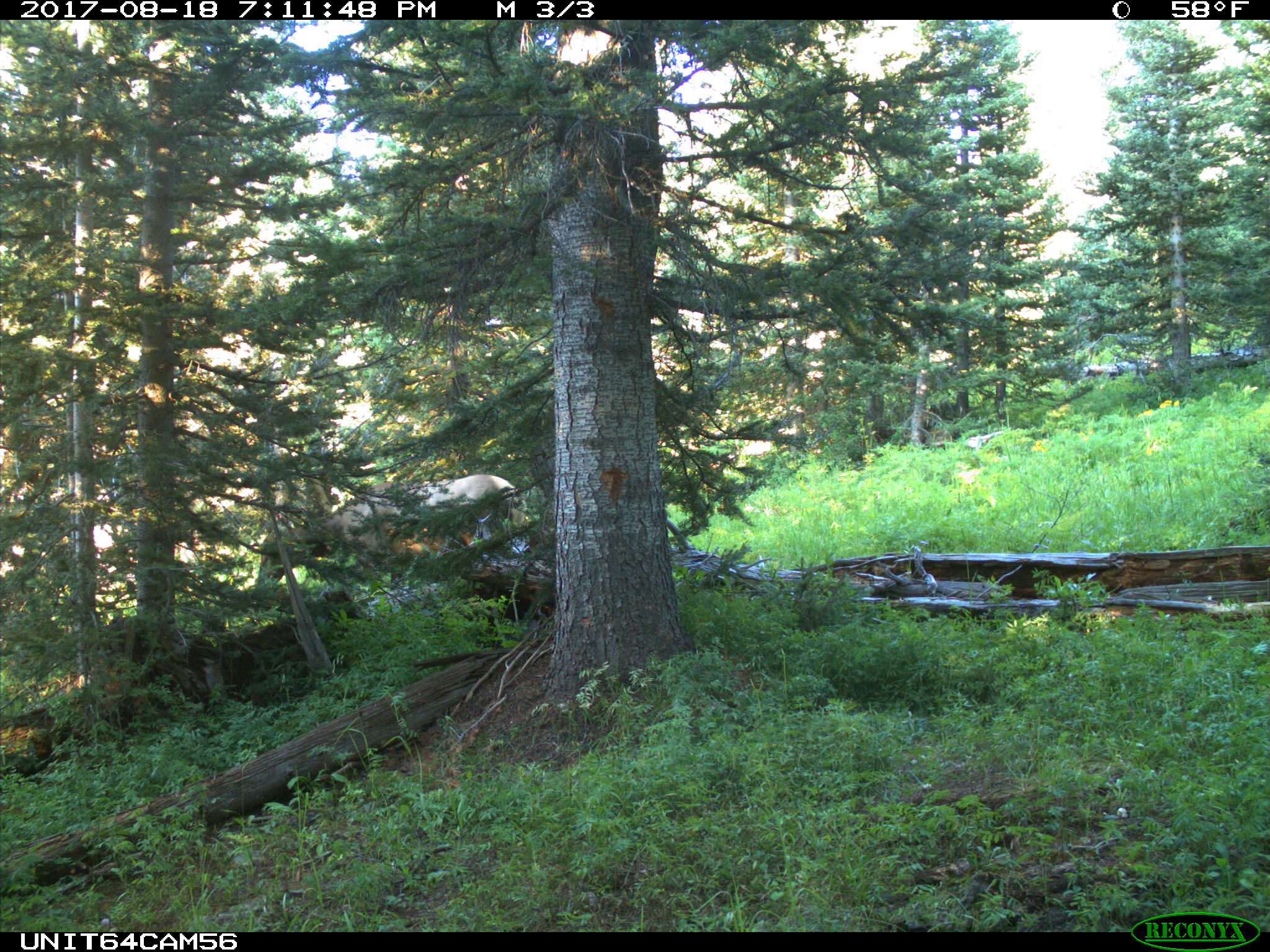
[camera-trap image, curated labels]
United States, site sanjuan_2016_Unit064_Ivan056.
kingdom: Animalia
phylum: Chordata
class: Mammalia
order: Artiodactyla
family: Cervidae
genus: Cervus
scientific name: Cervus elaphus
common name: red deer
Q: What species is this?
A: Cervus elaphus (red deer).